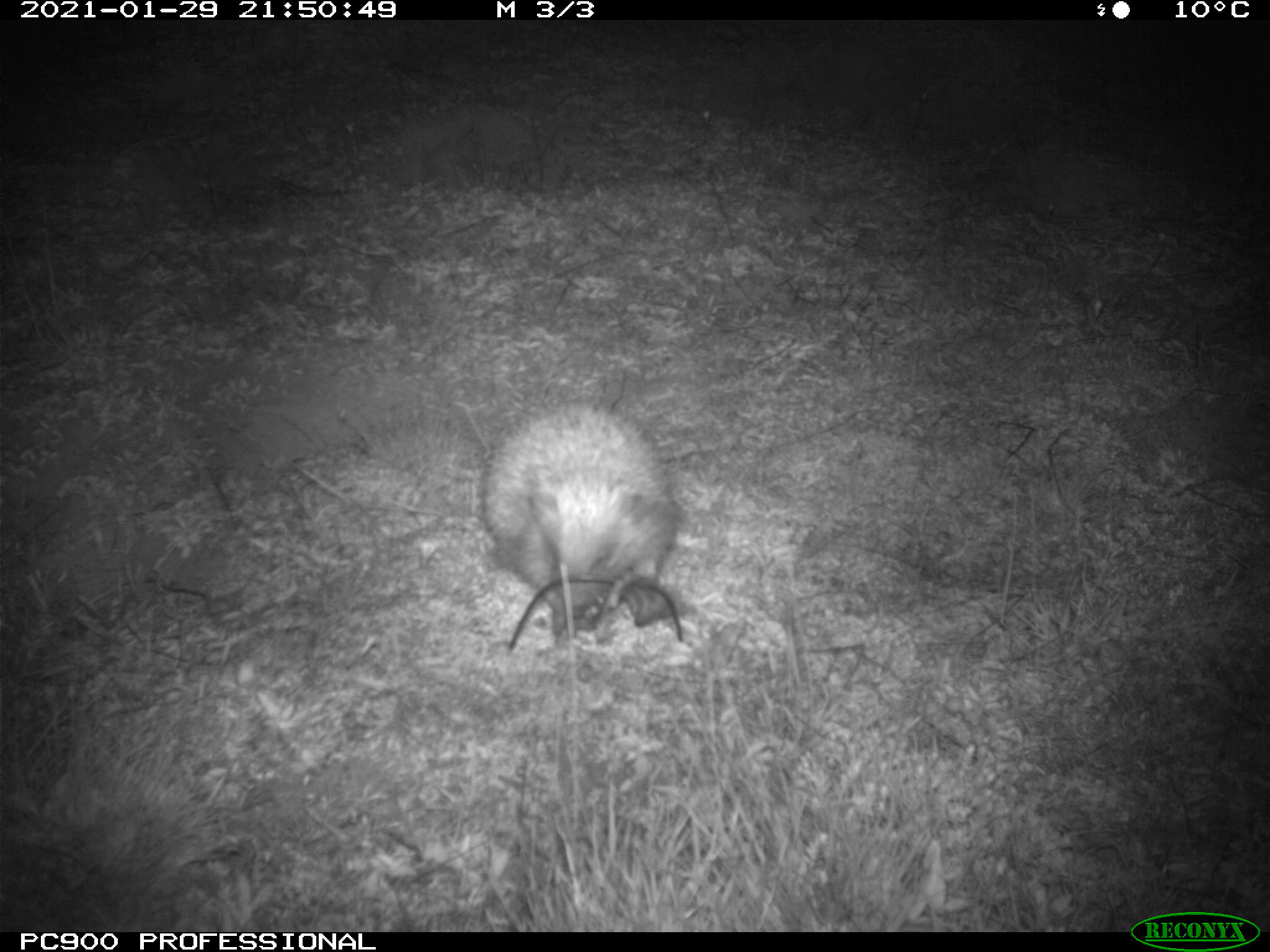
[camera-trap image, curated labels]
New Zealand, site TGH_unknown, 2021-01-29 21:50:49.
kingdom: Animalia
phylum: Chordata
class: Mammalia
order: Eulipotyphla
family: Erinaceidae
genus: Erinaceus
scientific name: Erinaceus europaeus europaeus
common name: european hedgehog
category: hedgehog